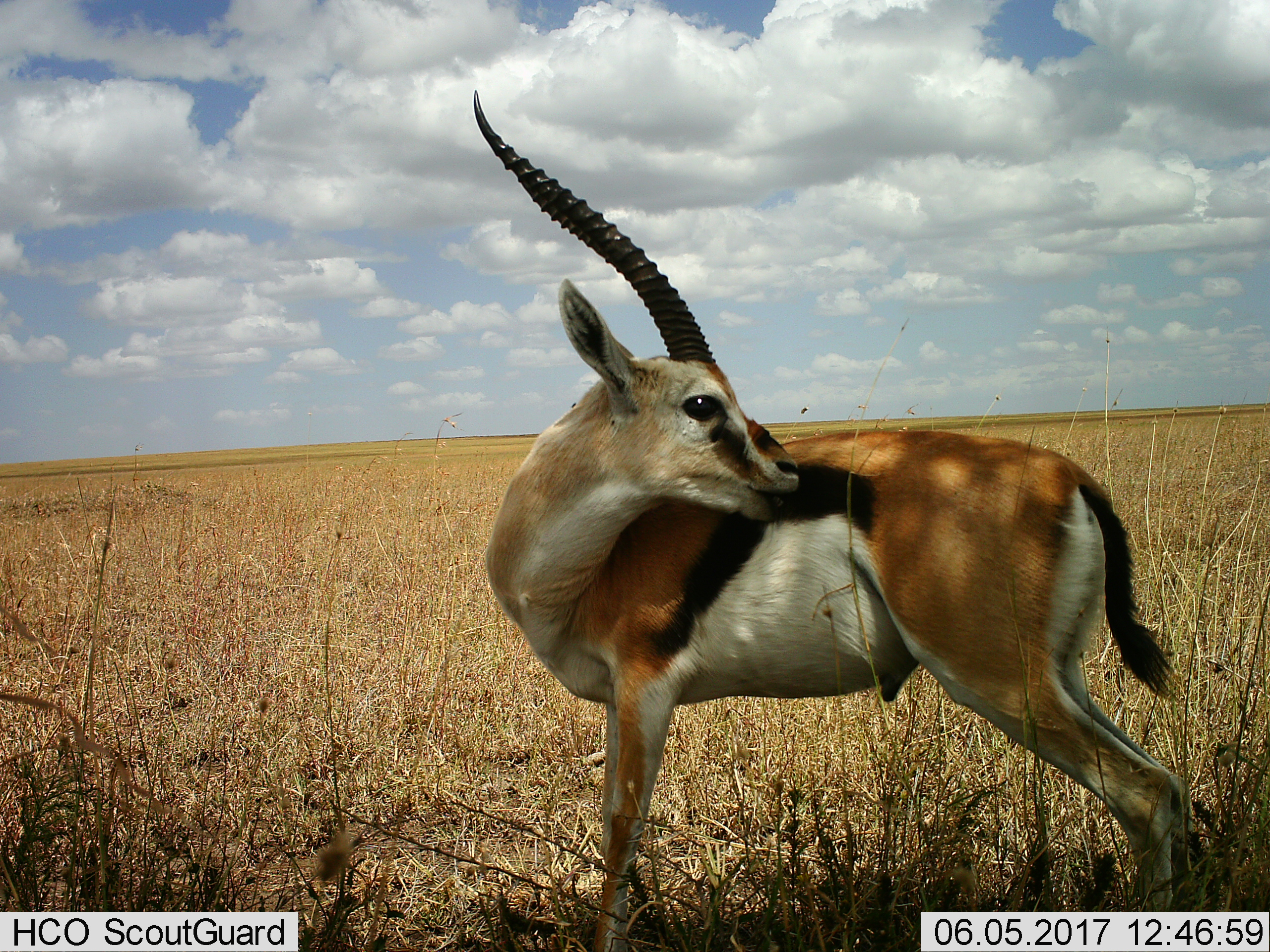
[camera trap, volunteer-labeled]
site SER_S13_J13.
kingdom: Animalia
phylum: Chordata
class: Mammalia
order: Artiodactyla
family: Bovidae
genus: Eudorcas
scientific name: Eudorcas thomsonii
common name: thomson's gazelle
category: gazellethomsons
Gazellethomsons (thomson's gazelle) (Eudorcas thomsonii), count 1. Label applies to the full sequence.